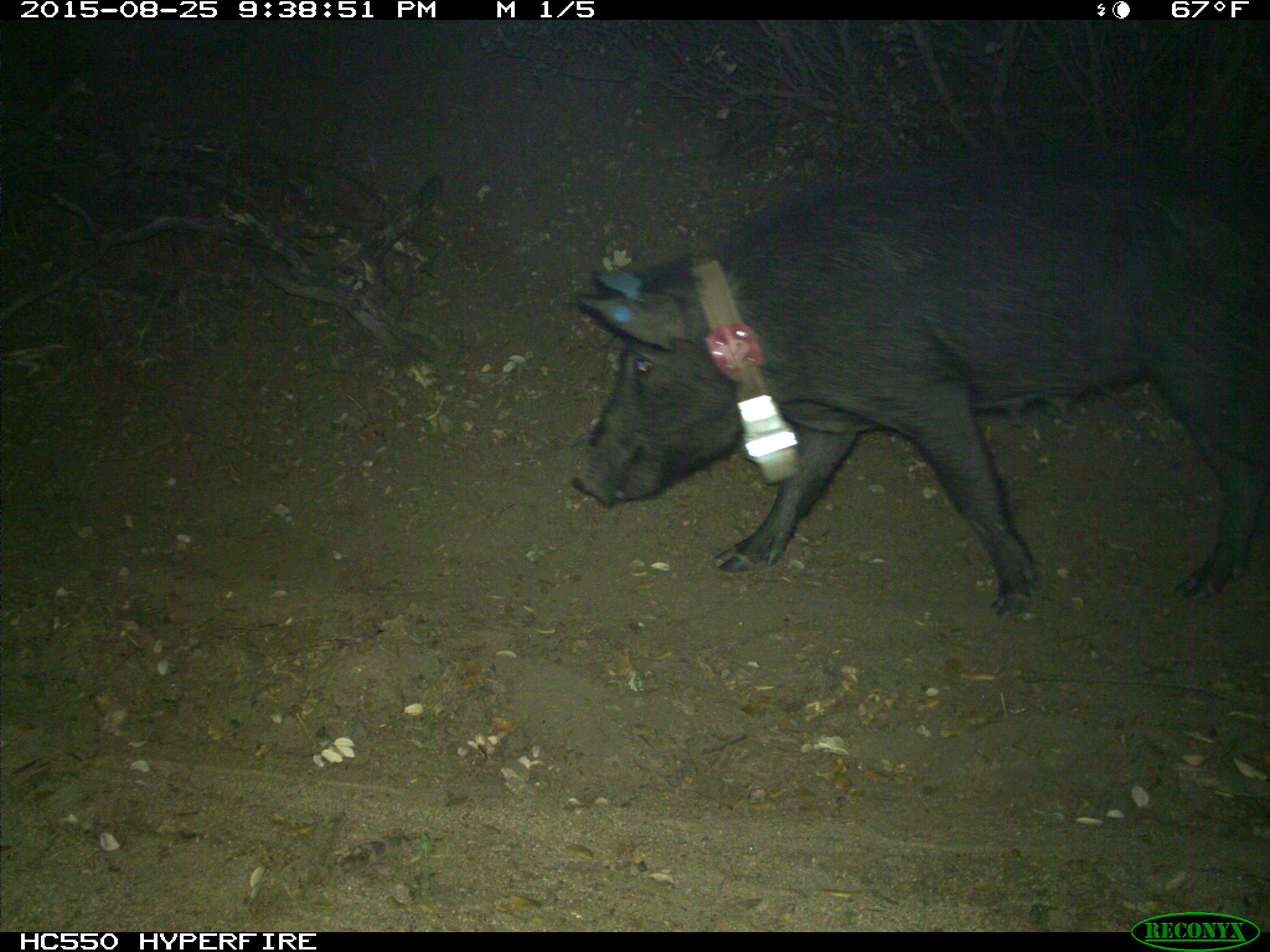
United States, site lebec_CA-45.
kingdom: Animalia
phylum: Chordata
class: Mammalia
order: Artiodactyla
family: Suidae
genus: Sus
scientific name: Sus scrofa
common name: wild boar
Sus scrofa (wild boar).